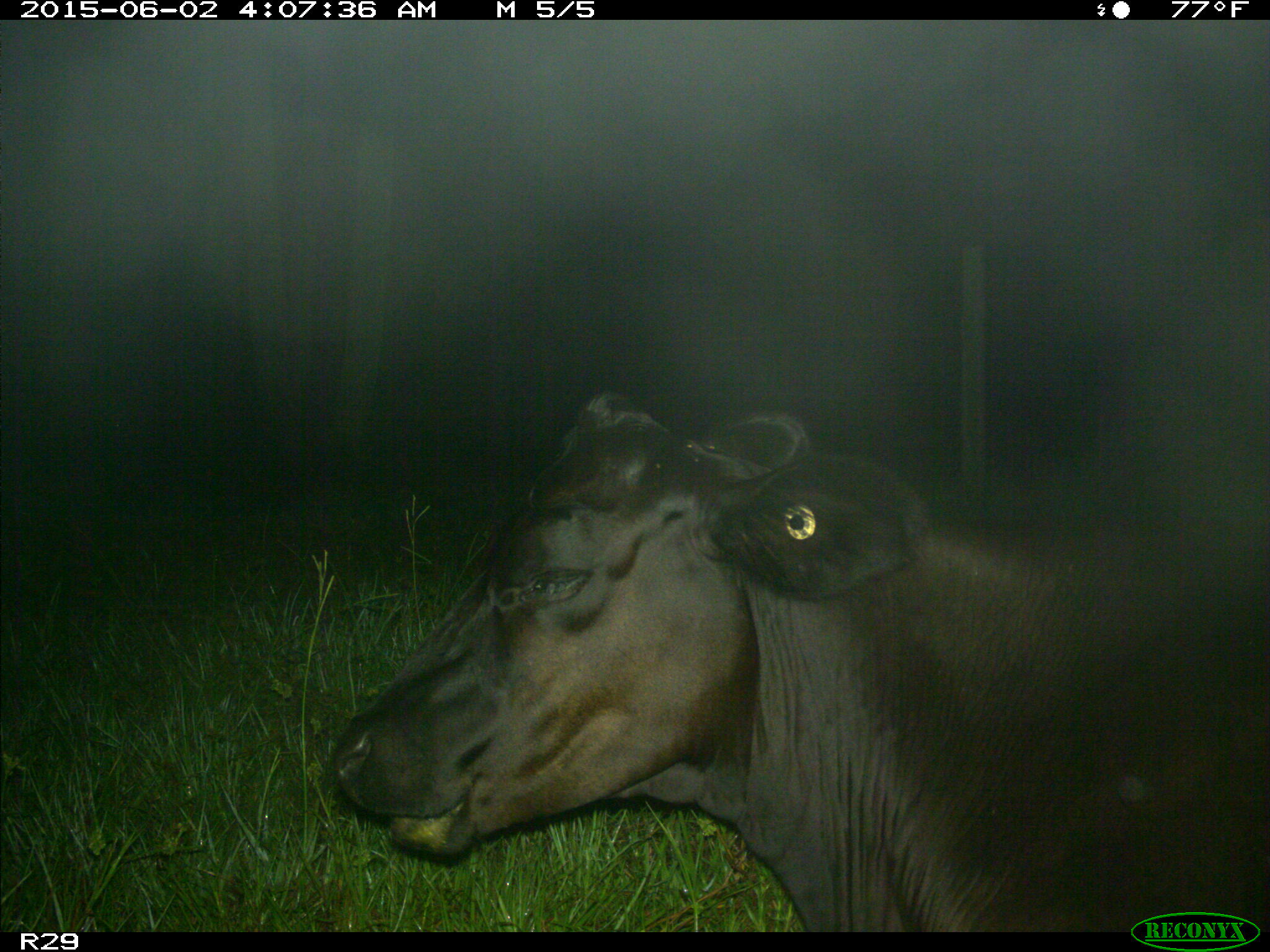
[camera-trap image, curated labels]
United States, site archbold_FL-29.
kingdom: Animalia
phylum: Chordata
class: Mammalia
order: Artiodactyla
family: Bovidae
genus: Bos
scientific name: Bos taurus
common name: domestic cow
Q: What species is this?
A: Bos taurus (domestic cow).